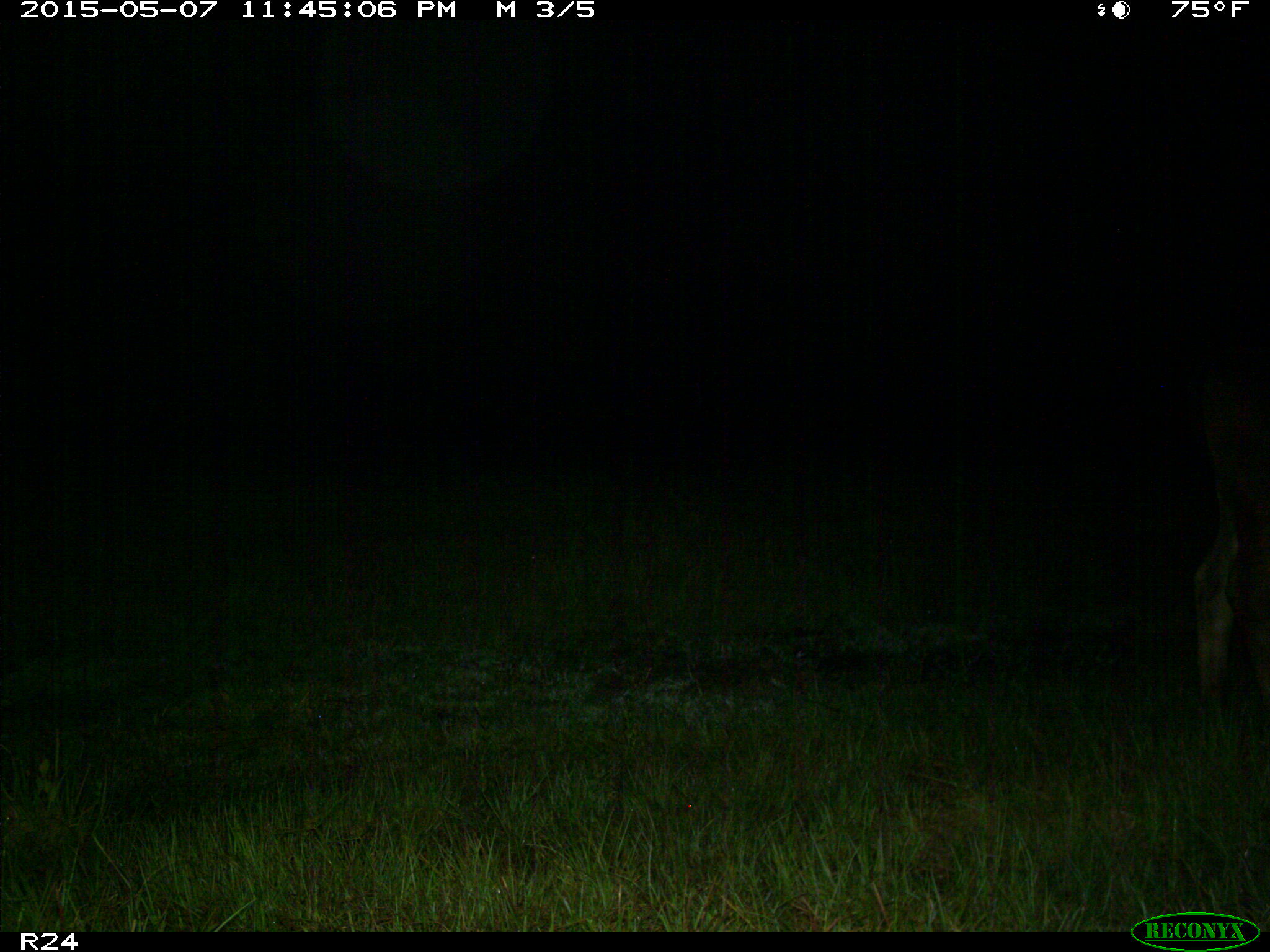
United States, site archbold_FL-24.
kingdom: Animalia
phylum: Chordata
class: Mammalia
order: Artiodactyla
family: Bovidae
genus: Bos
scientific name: Bos taurus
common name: domestic cow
Bos taurus (domestic cow).